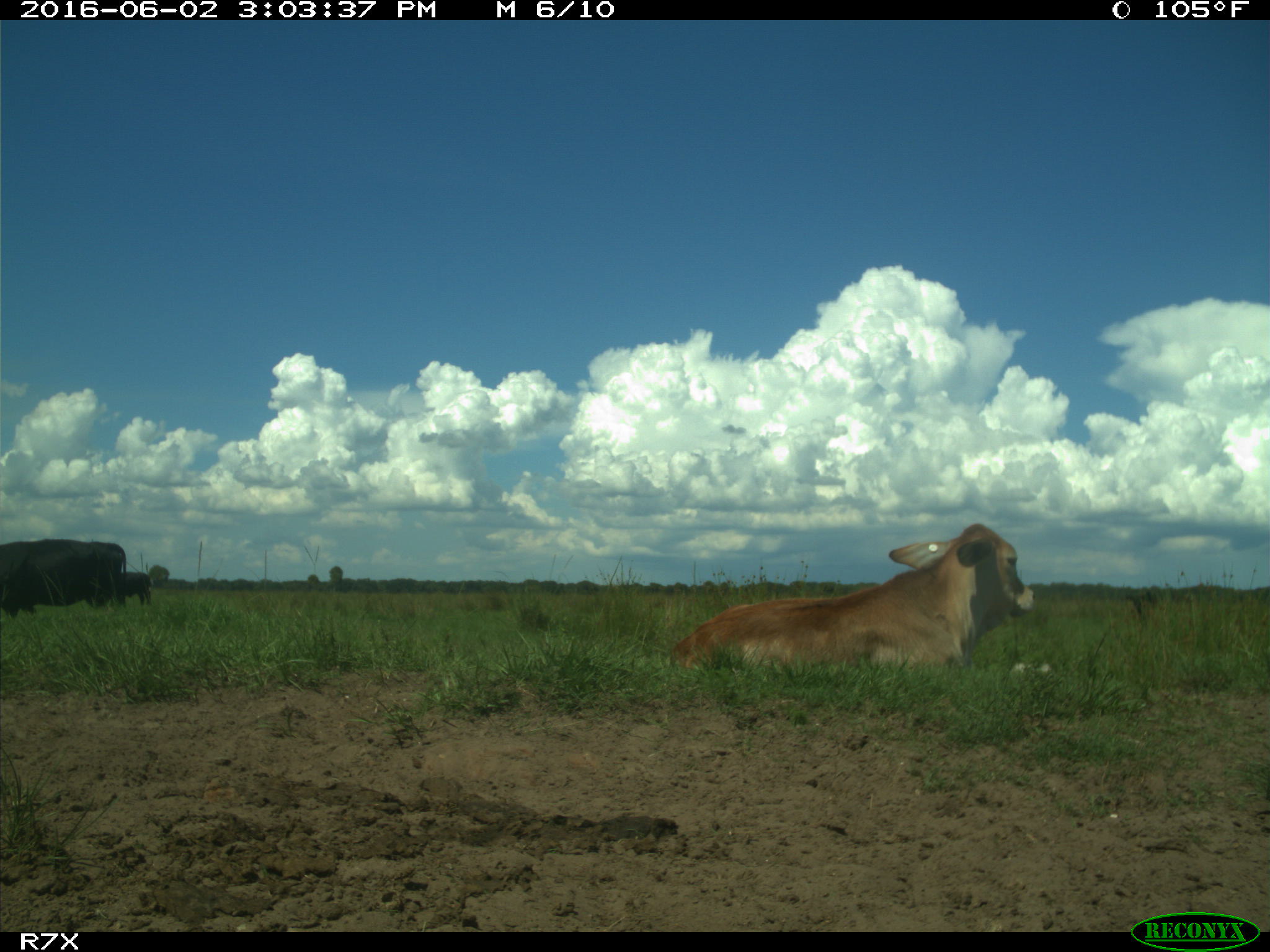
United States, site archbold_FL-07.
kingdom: Animalia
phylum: Chordata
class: Mammalia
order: Artiodactyla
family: Bovidae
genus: Bos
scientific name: Bos taurus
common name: domestic cow